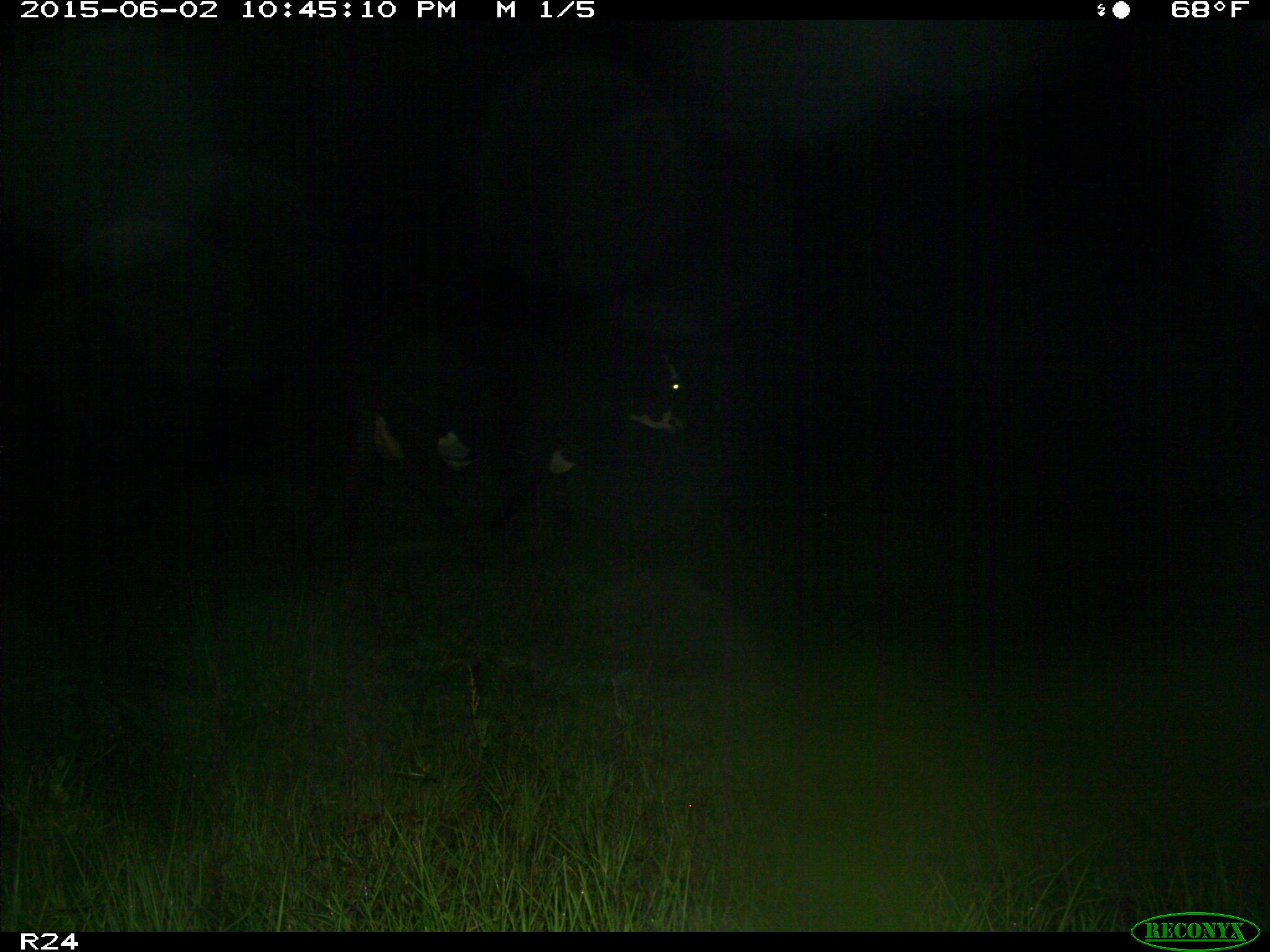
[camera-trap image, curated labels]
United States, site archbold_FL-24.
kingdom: Animalia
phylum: Chordata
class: Mammalia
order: Artiodactyla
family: Bovidae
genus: Bos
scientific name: Bos taurus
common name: domestic cow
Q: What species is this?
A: Bos taurus (domestic cow).